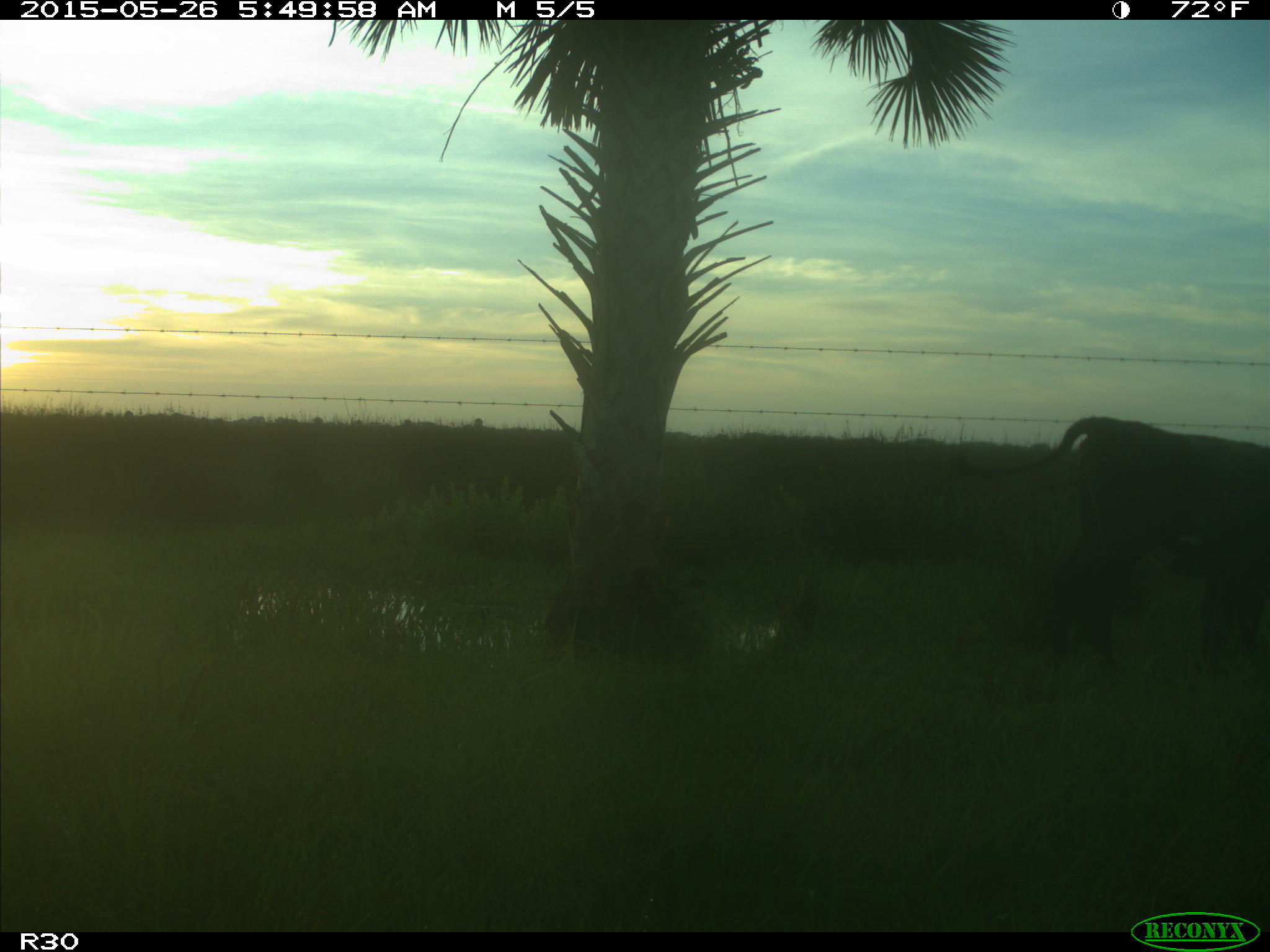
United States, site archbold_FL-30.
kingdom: Animalia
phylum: Chordata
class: Mammalia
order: Artiodactyla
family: Bovidae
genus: Bos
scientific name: Bos taurus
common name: domestic cow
Bos taurus (domestic cow).